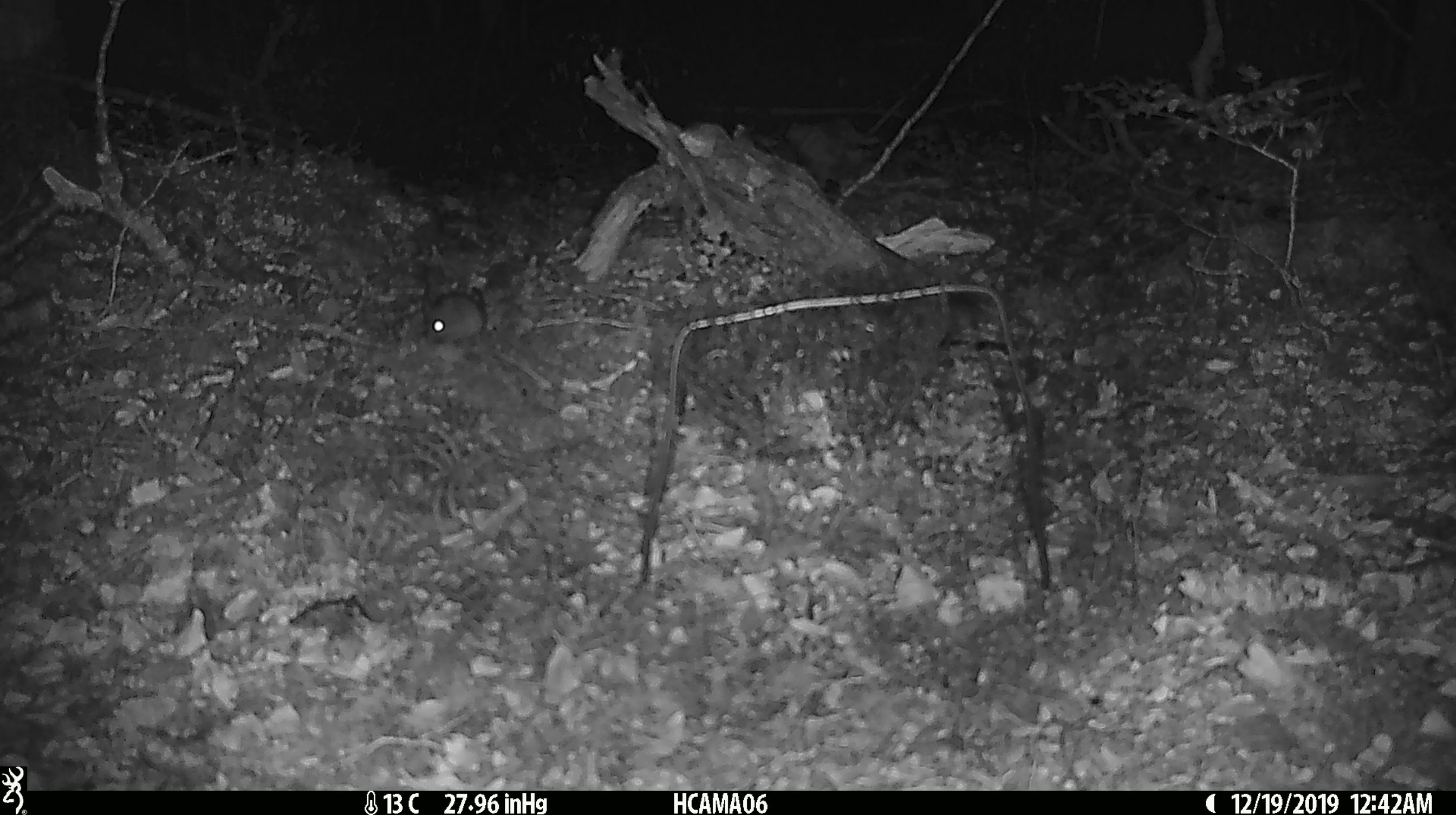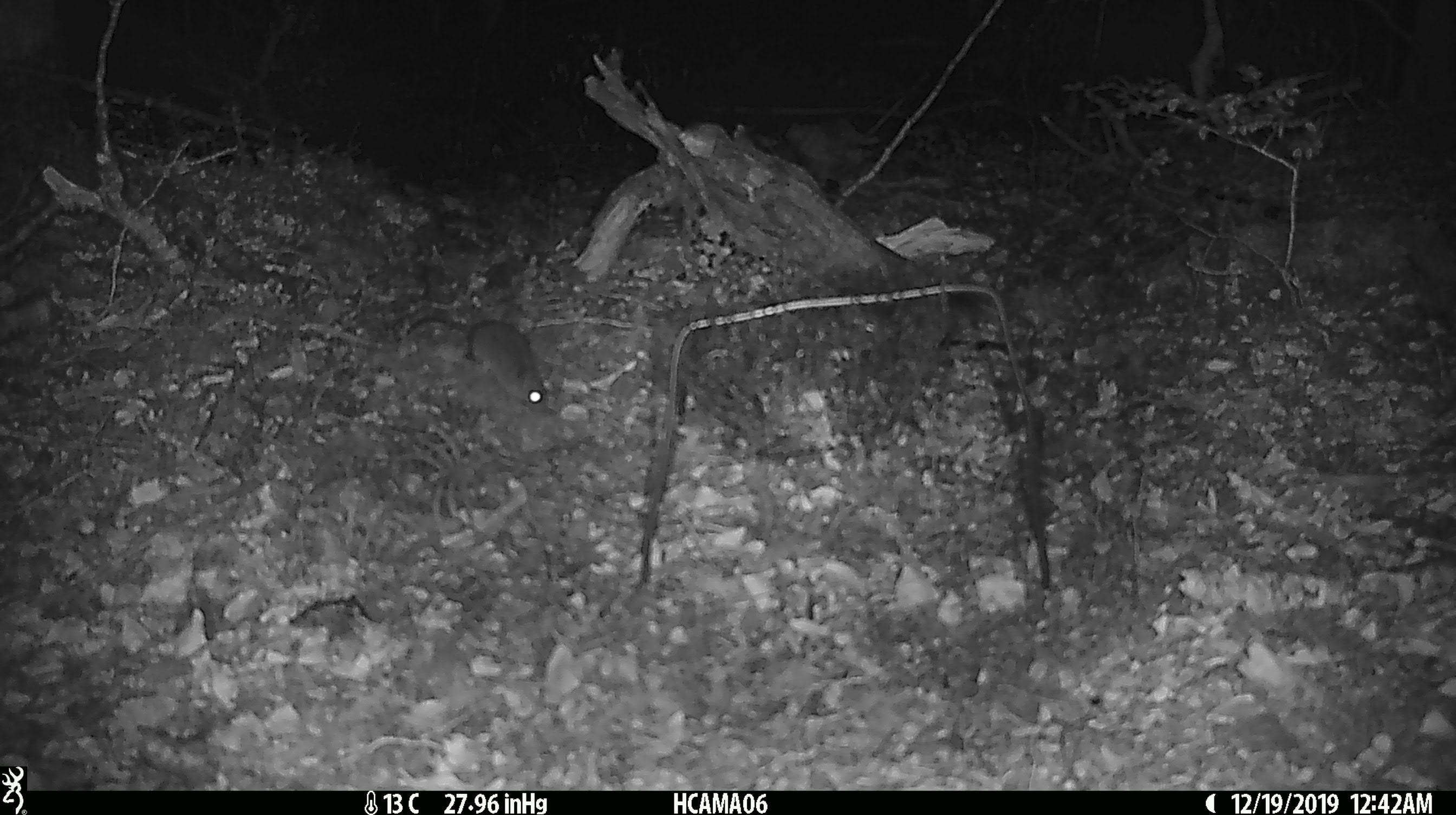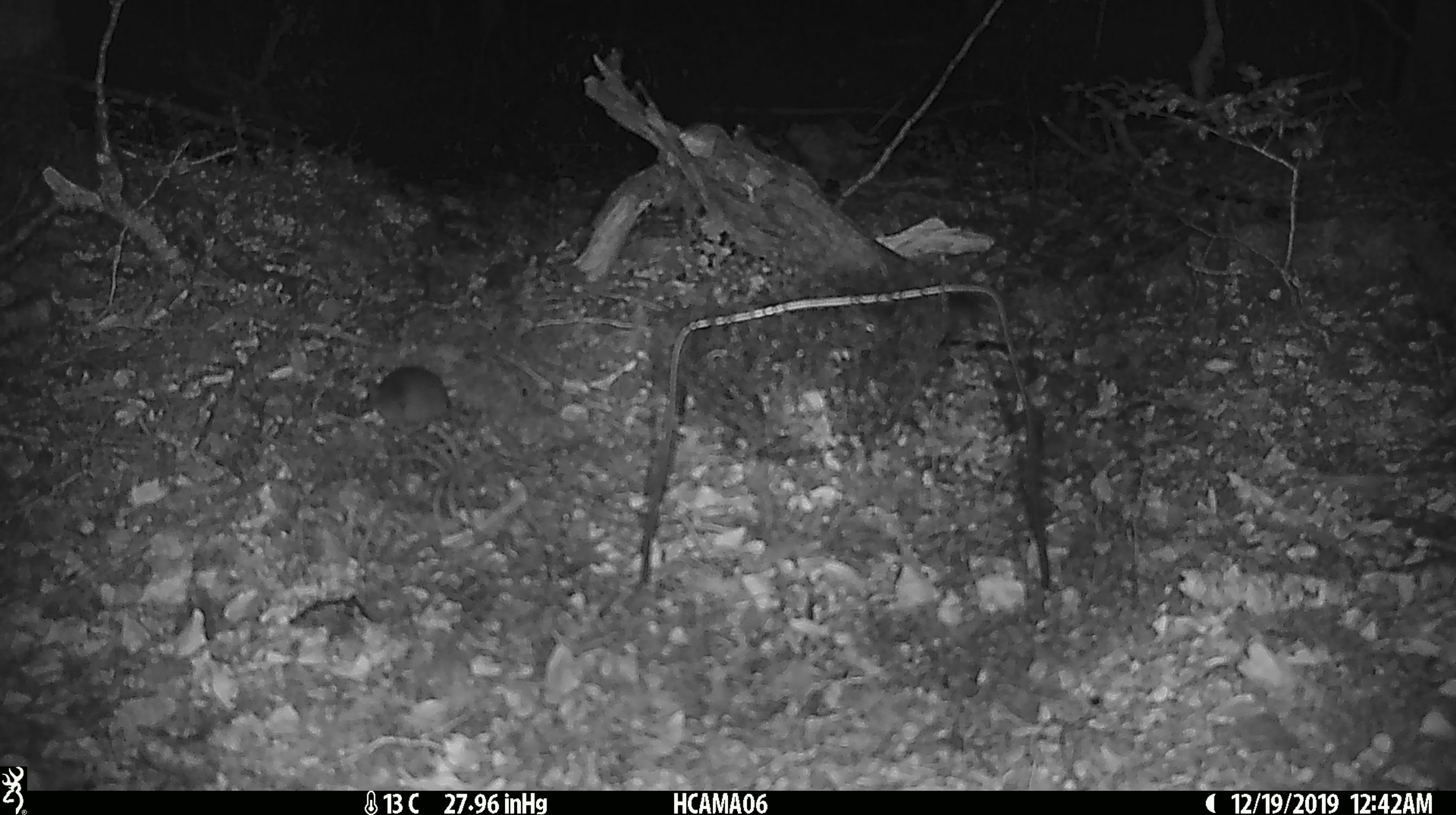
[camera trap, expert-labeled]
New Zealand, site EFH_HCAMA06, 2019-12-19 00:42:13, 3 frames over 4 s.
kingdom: Animalia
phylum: Chordata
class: Mammalia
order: Rodentia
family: Muridae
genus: Mus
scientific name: Mus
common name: mouse